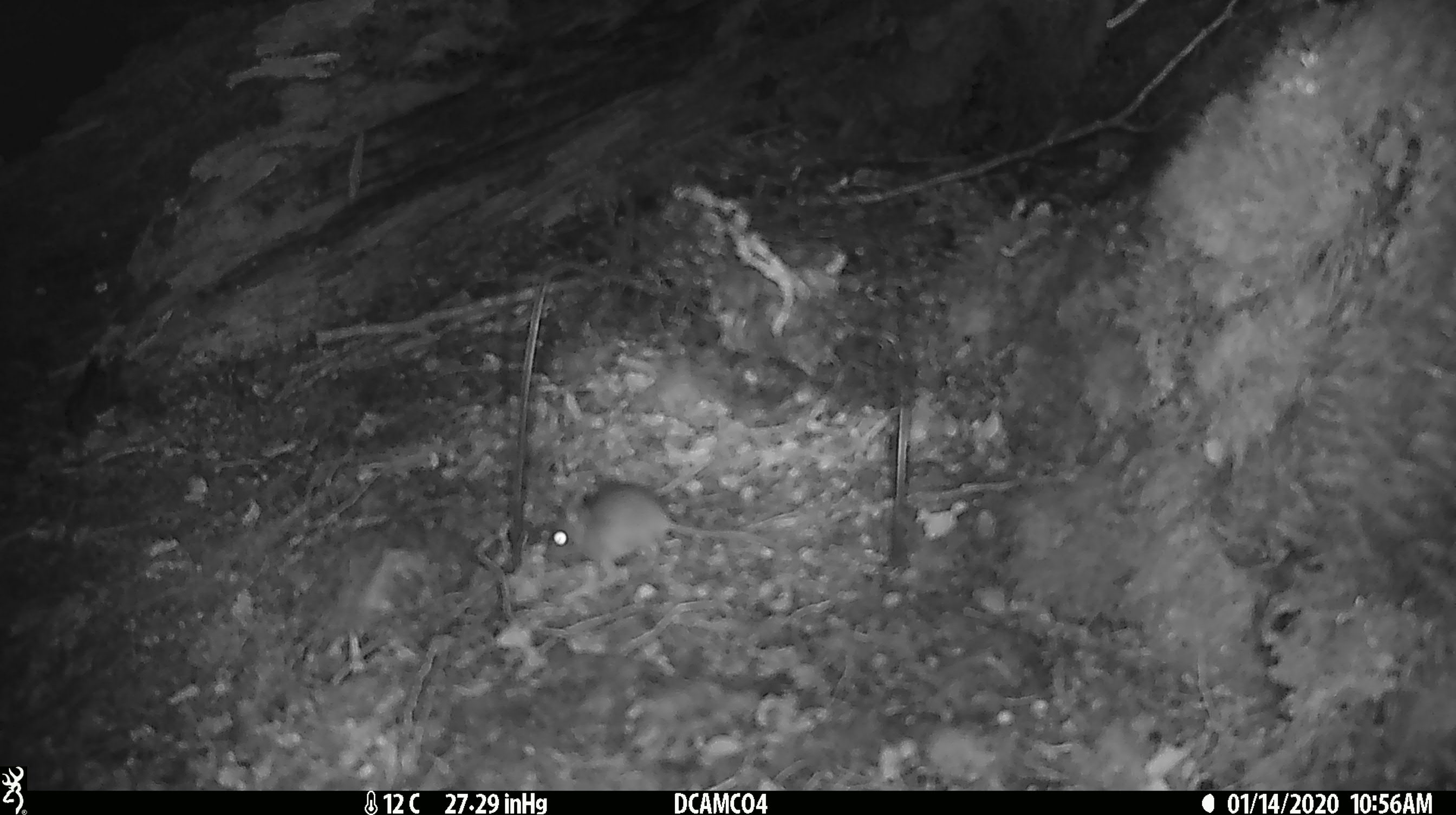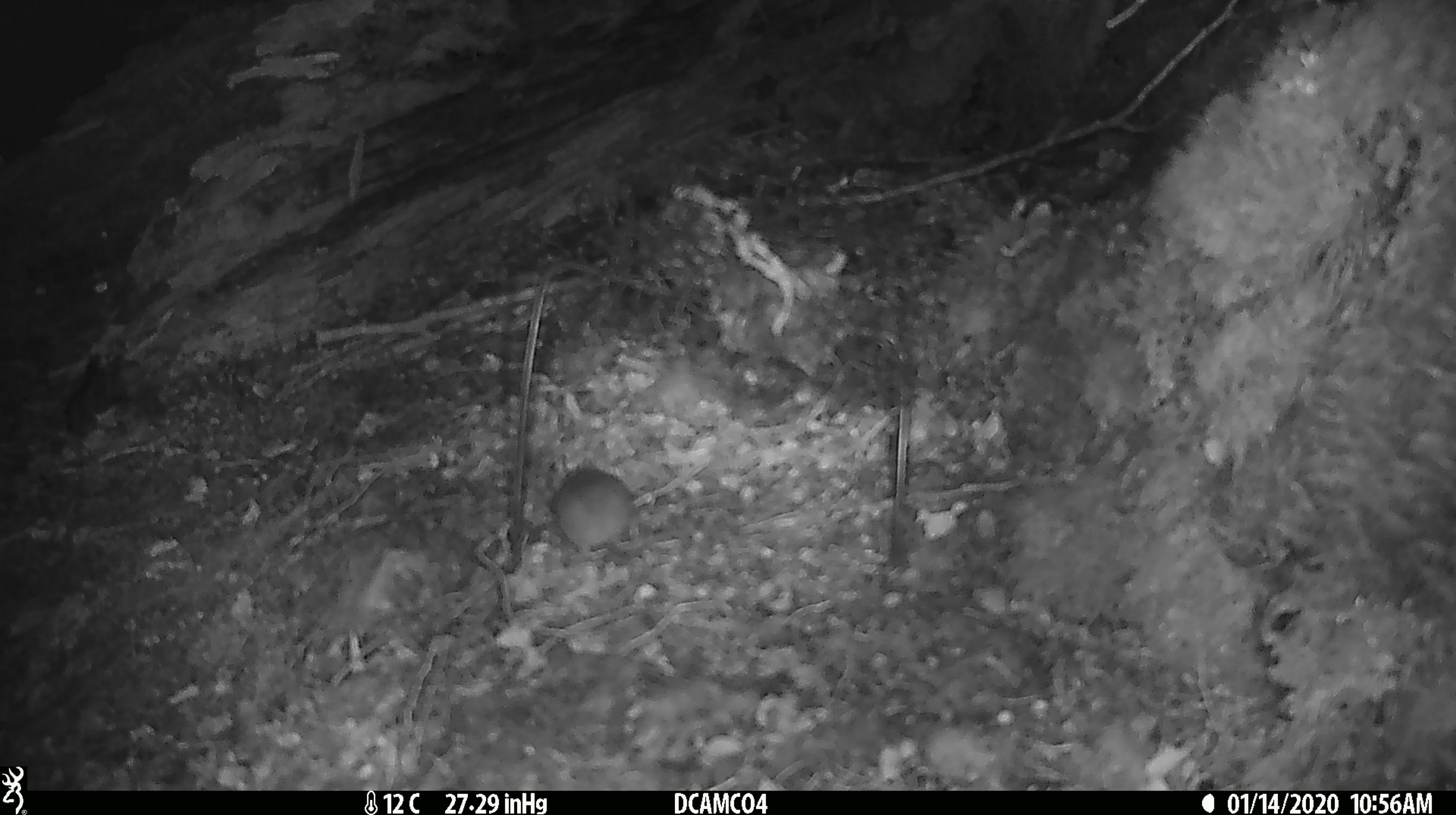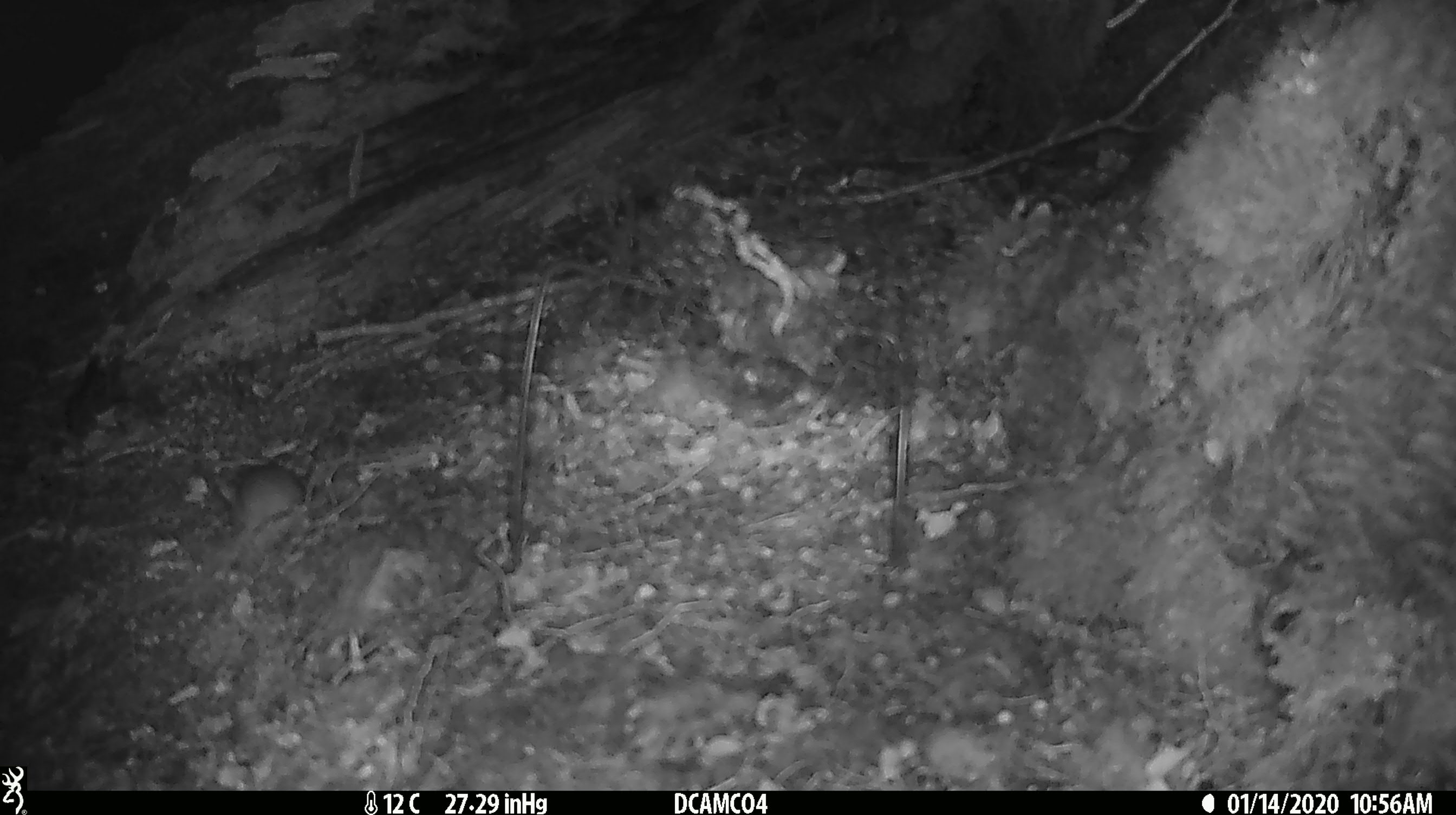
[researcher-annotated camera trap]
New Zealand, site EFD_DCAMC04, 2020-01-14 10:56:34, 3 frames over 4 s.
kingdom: Animalia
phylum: Chordata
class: Mammalia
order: Rodentia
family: Muridae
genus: Mus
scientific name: Mus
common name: mouse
Mouse (Mus).